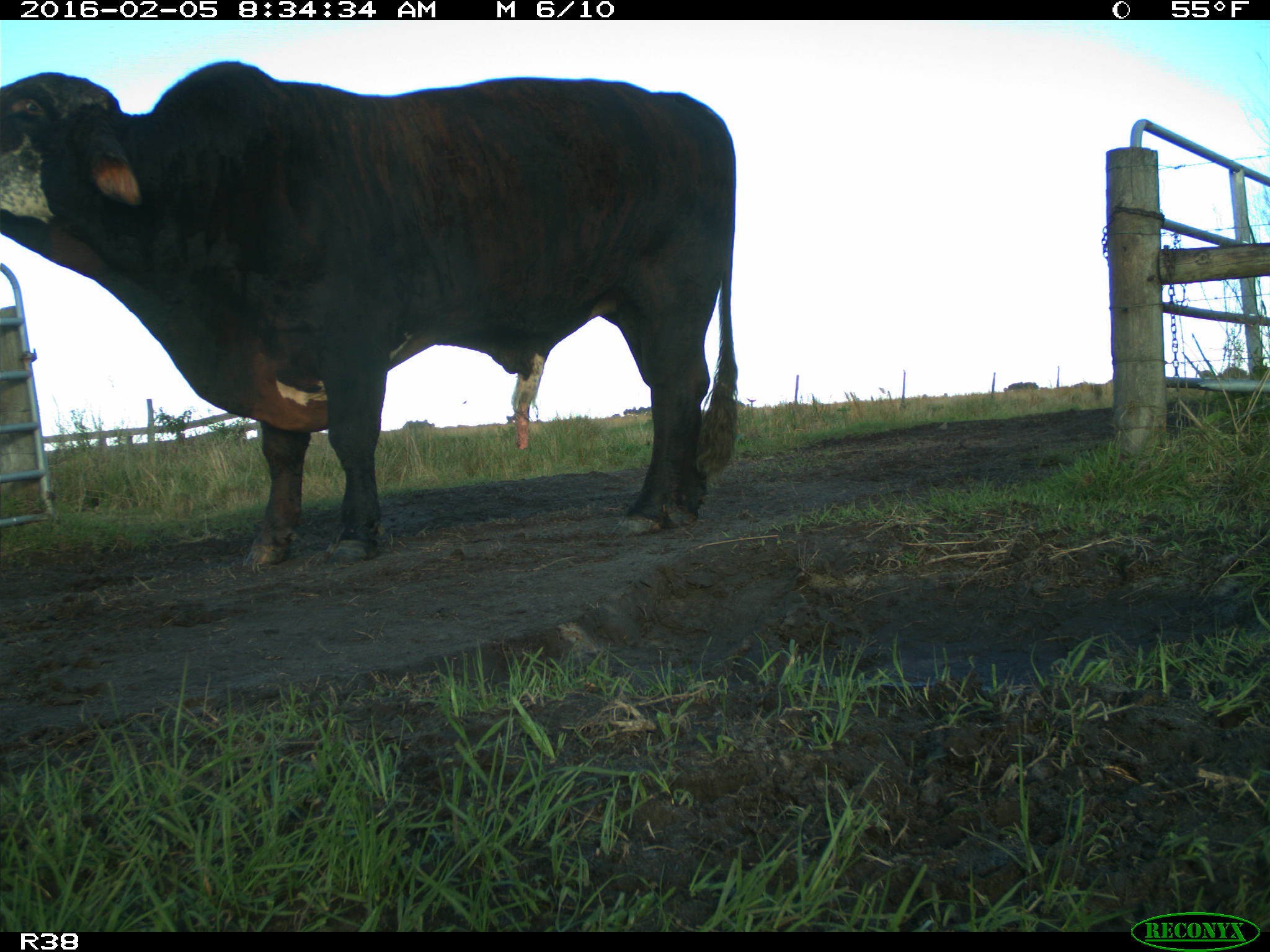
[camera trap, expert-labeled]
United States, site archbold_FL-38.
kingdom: Animalia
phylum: Chordata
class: Mammalia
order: Artiodactyla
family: Bovidae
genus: Bos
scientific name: Bos taurus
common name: domestic cow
Bos taurus (domestic cow).